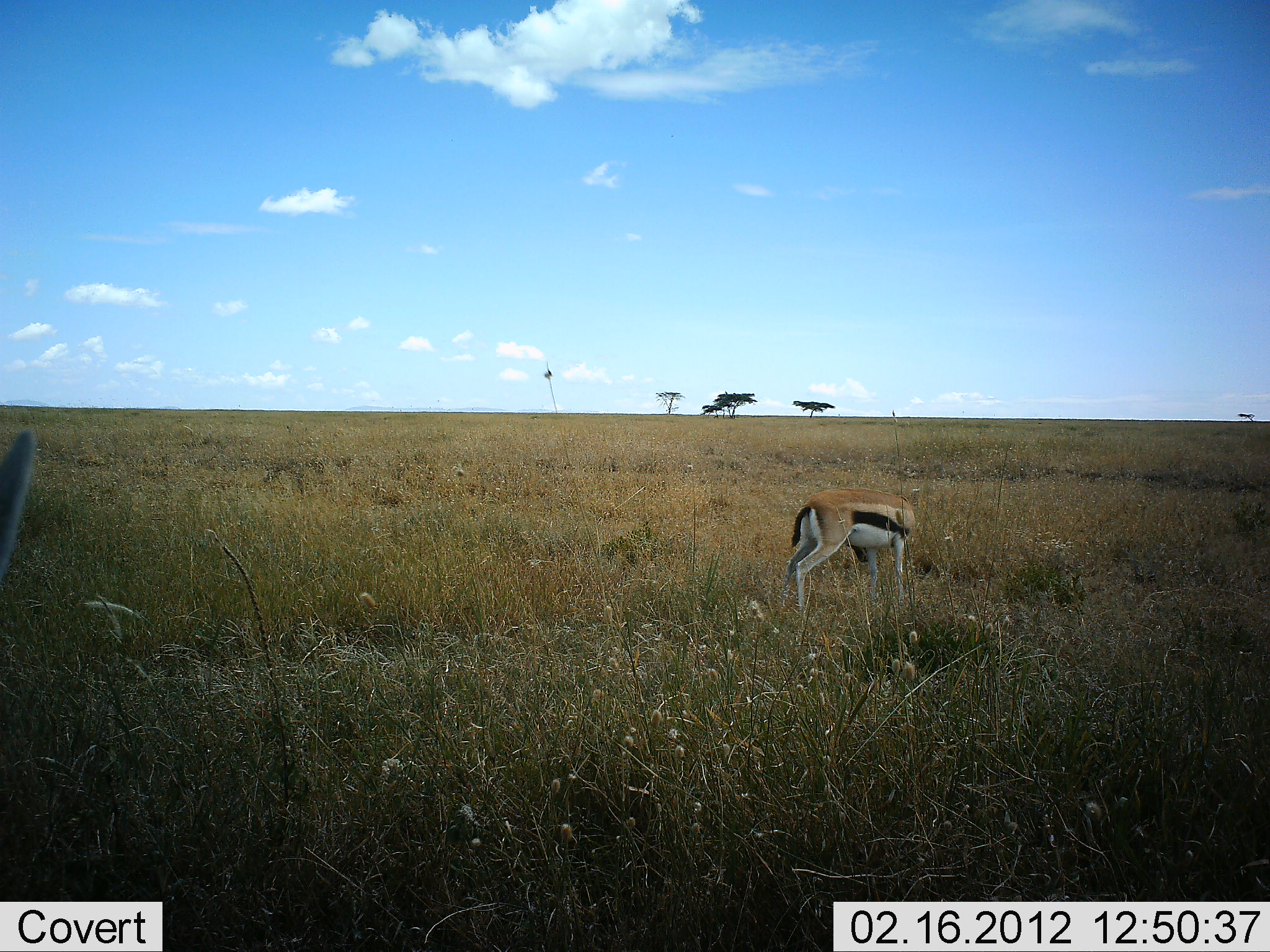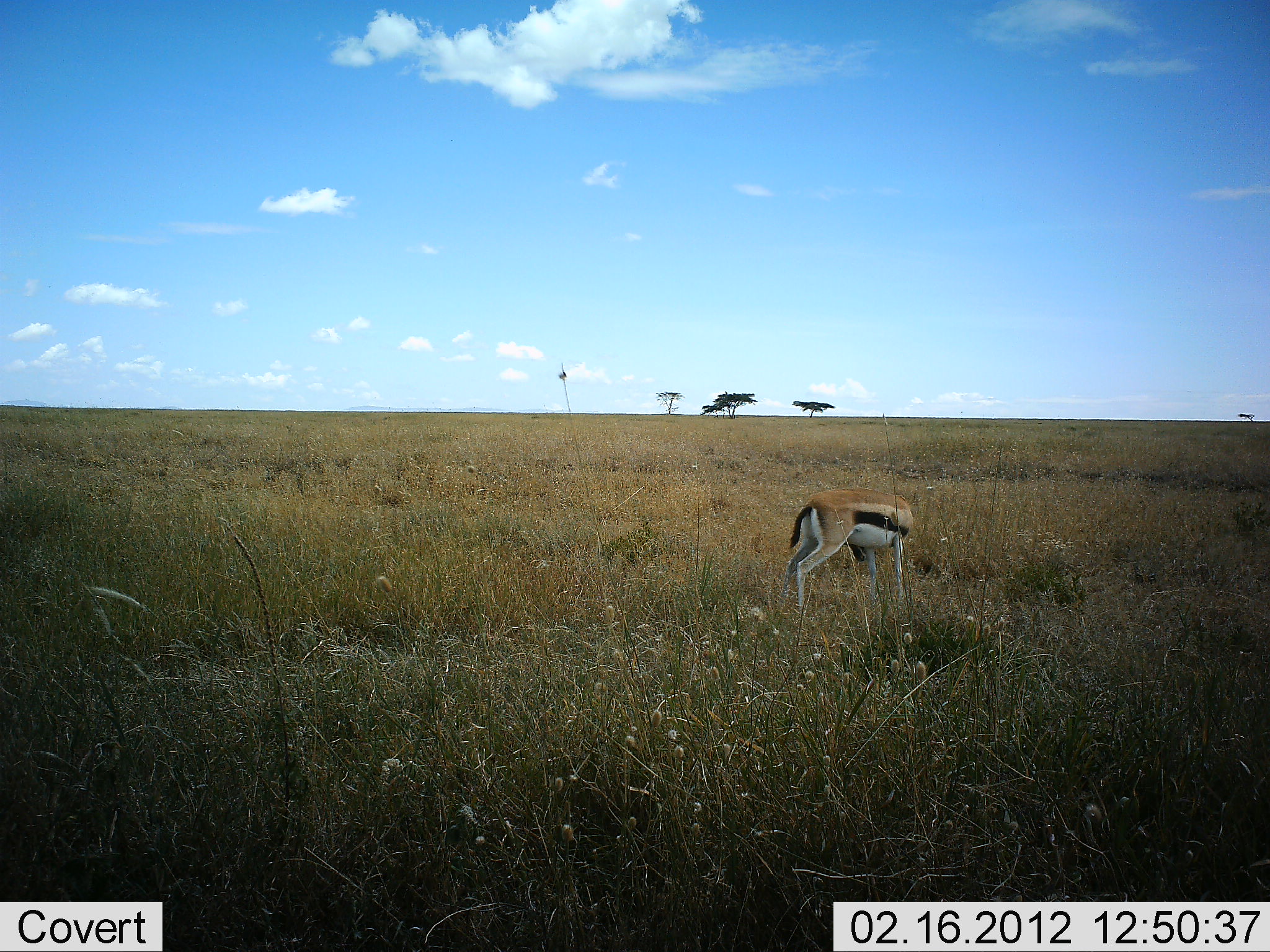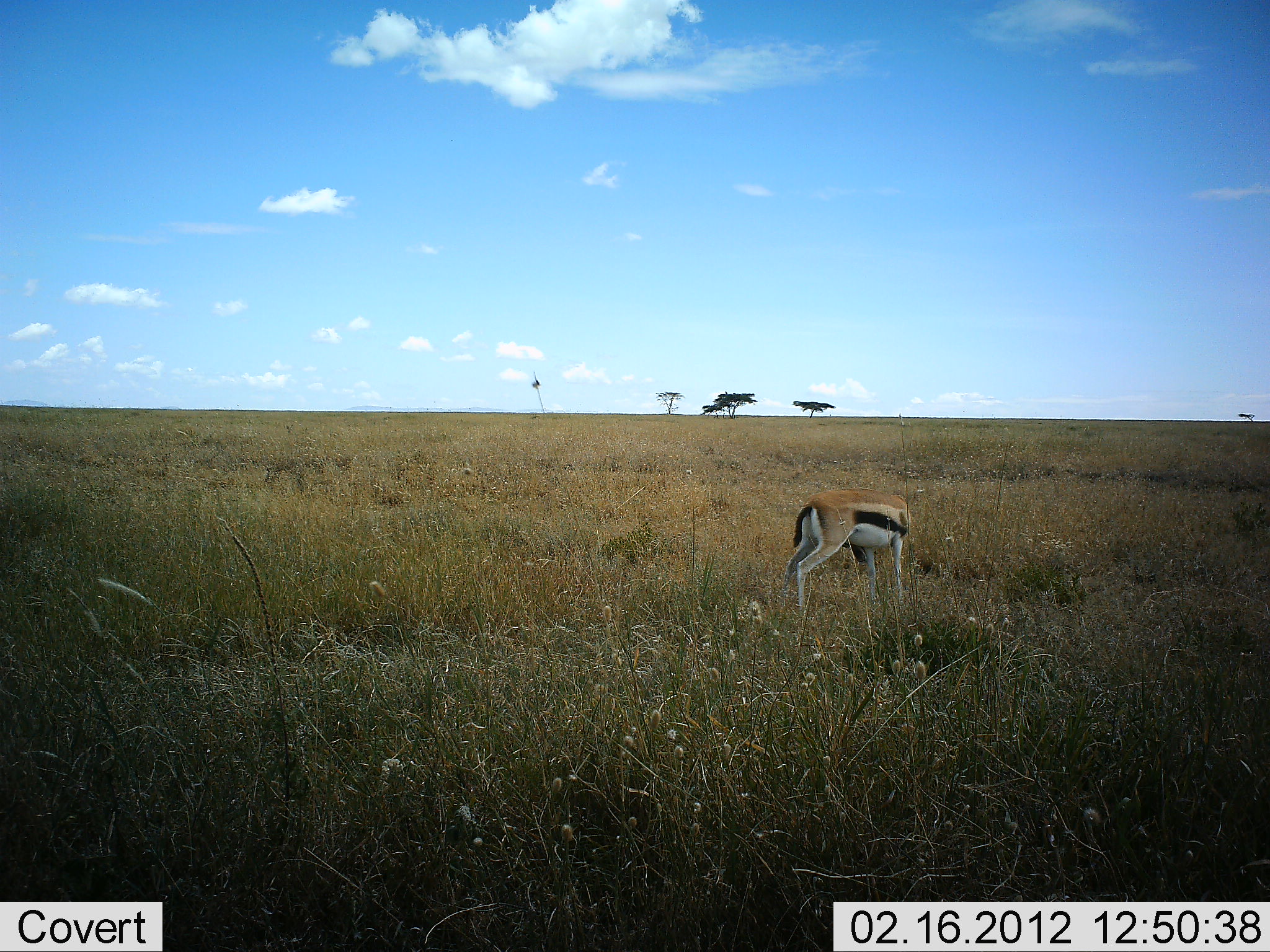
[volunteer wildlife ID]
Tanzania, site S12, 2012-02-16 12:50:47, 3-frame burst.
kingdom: Animalia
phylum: Chordata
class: Mammalia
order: Artiodactyla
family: Bovidae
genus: Eudorcas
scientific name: Eudorcas thomsonii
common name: thomson's gazelle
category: gazellethomsons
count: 1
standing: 76%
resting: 5%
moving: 5%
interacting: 0%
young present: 0%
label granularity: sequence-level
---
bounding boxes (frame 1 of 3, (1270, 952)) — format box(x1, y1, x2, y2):
animal: box(780, 486, 916, 617); box(0, 429, 37, 581)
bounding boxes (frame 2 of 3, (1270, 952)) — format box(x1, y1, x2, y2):
animal: box(778, 486, 914, 615)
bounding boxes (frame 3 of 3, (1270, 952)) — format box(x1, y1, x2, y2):
animal: box(781, 487, 912, 609)